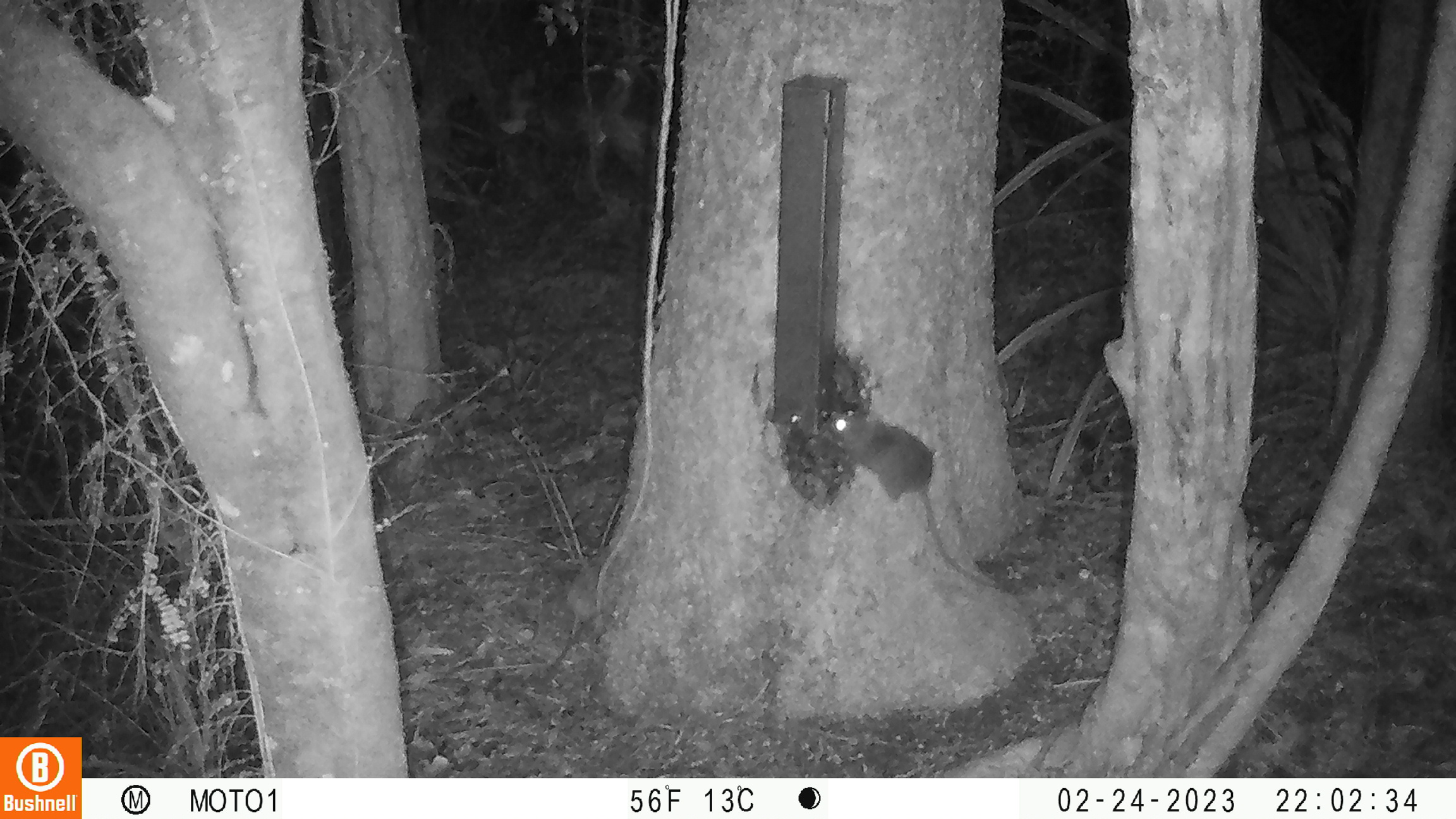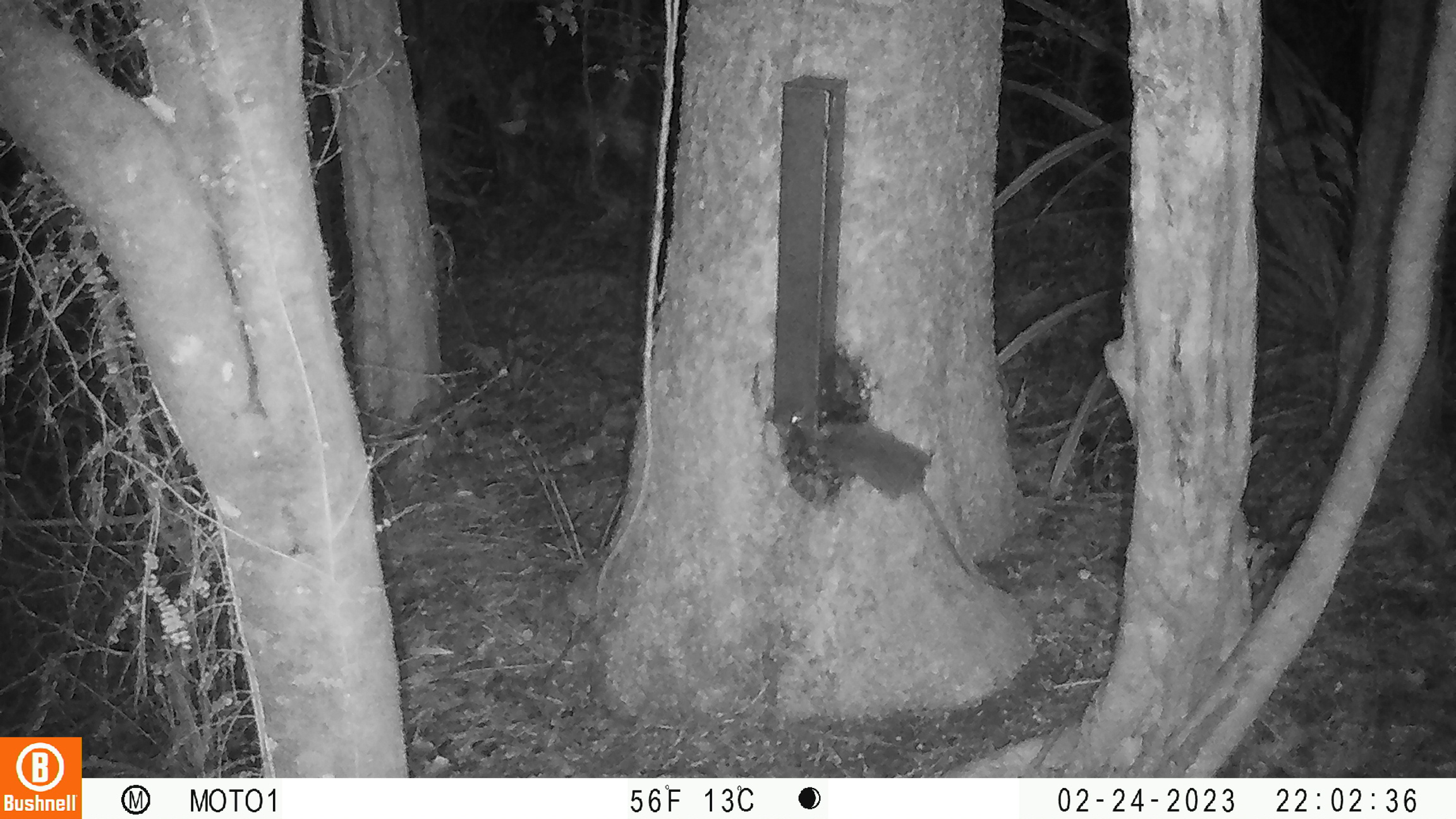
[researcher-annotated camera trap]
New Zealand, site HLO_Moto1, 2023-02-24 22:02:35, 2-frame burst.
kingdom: Animalia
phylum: Chordata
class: Mammalia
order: Rodentia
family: Muridae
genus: Rattus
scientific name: Rattus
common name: rat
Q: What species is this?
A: Rat (Rattus).